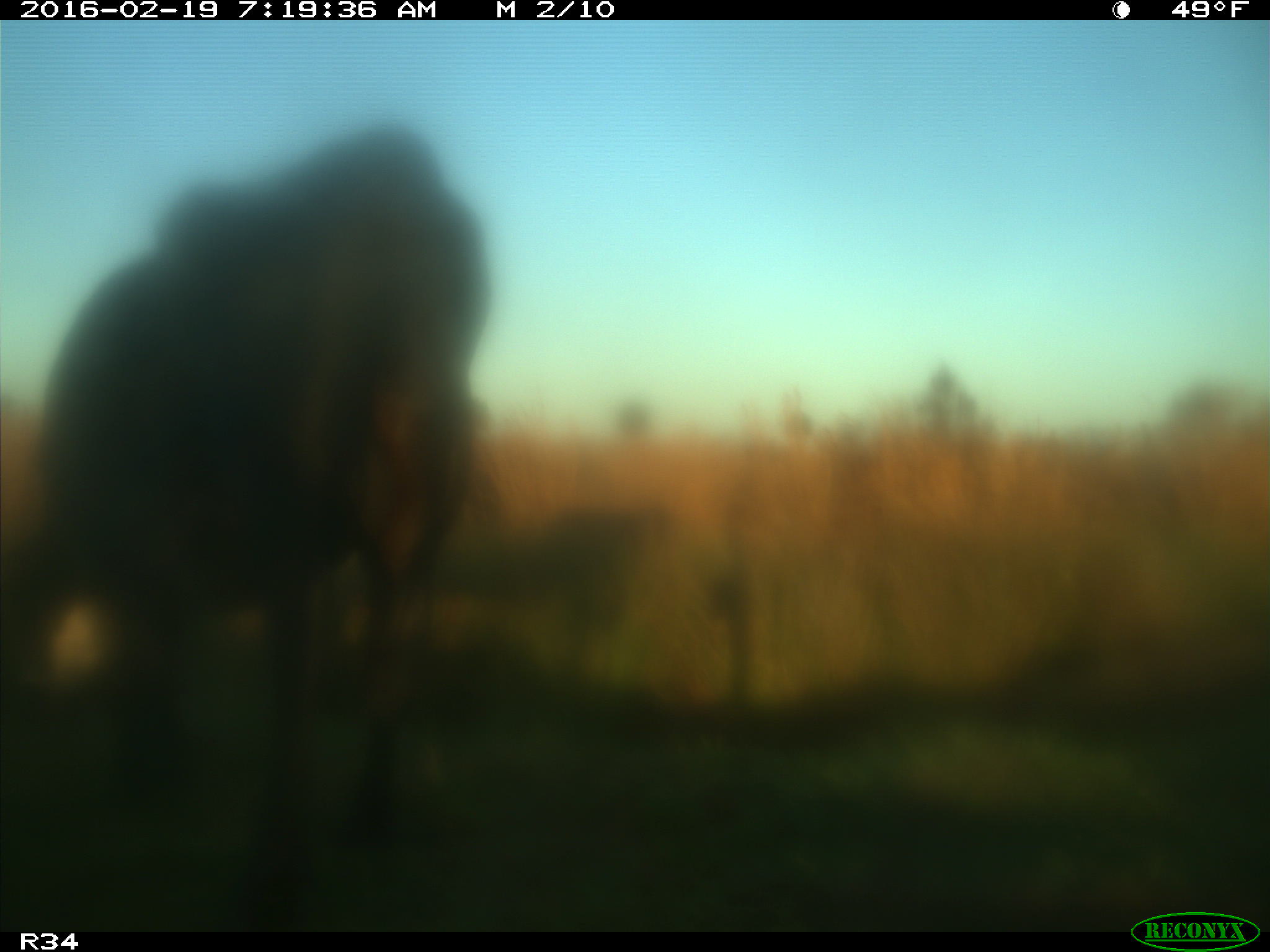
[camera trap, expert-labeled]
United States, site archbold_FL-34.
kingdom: Animalia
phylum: Chordata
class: Mammalia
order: Artiodactyla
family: Bovidae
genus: Bos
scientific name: Bos taurus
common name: domestic cow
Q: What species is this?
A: Bos taurus (domestic cow).